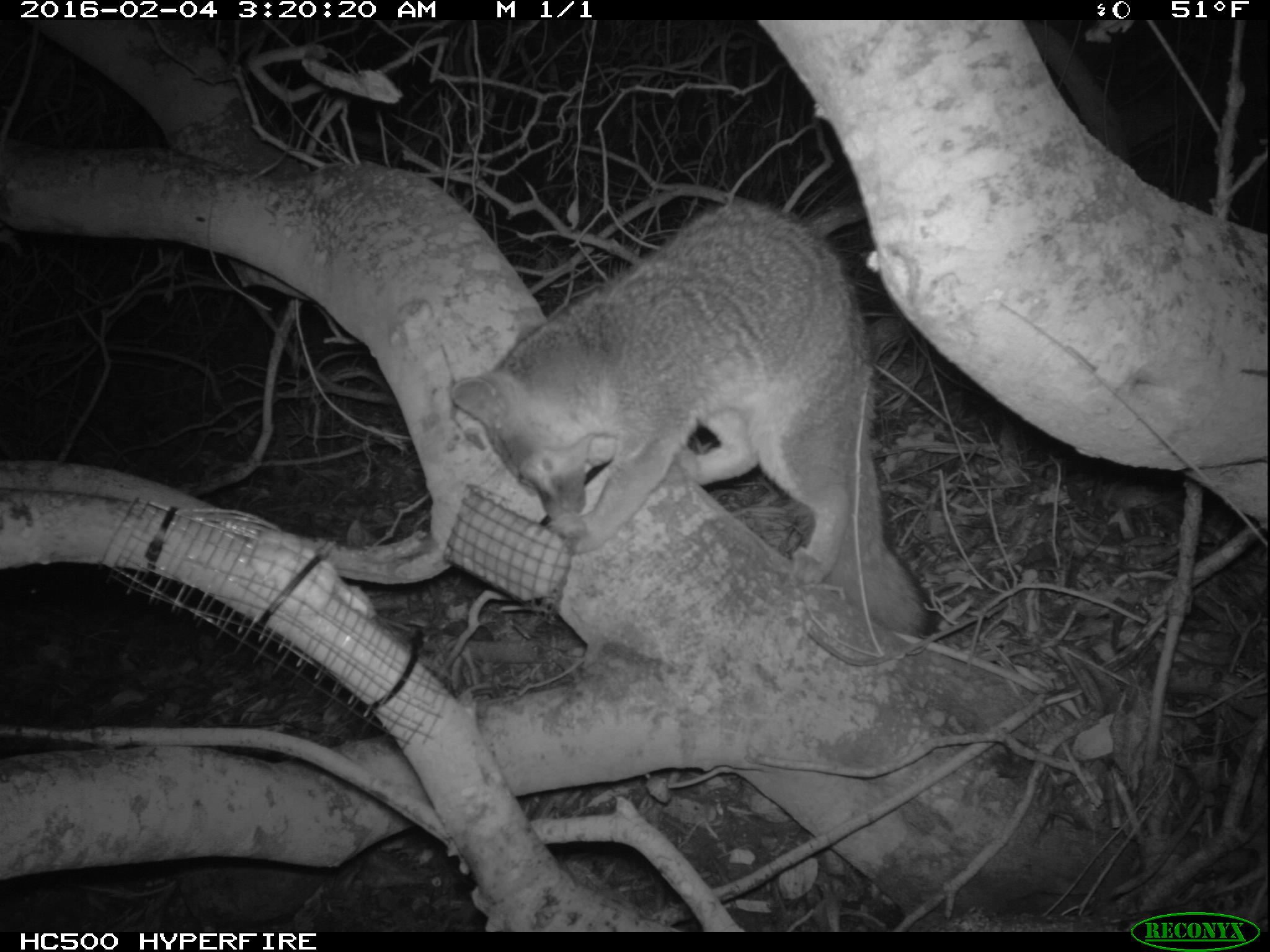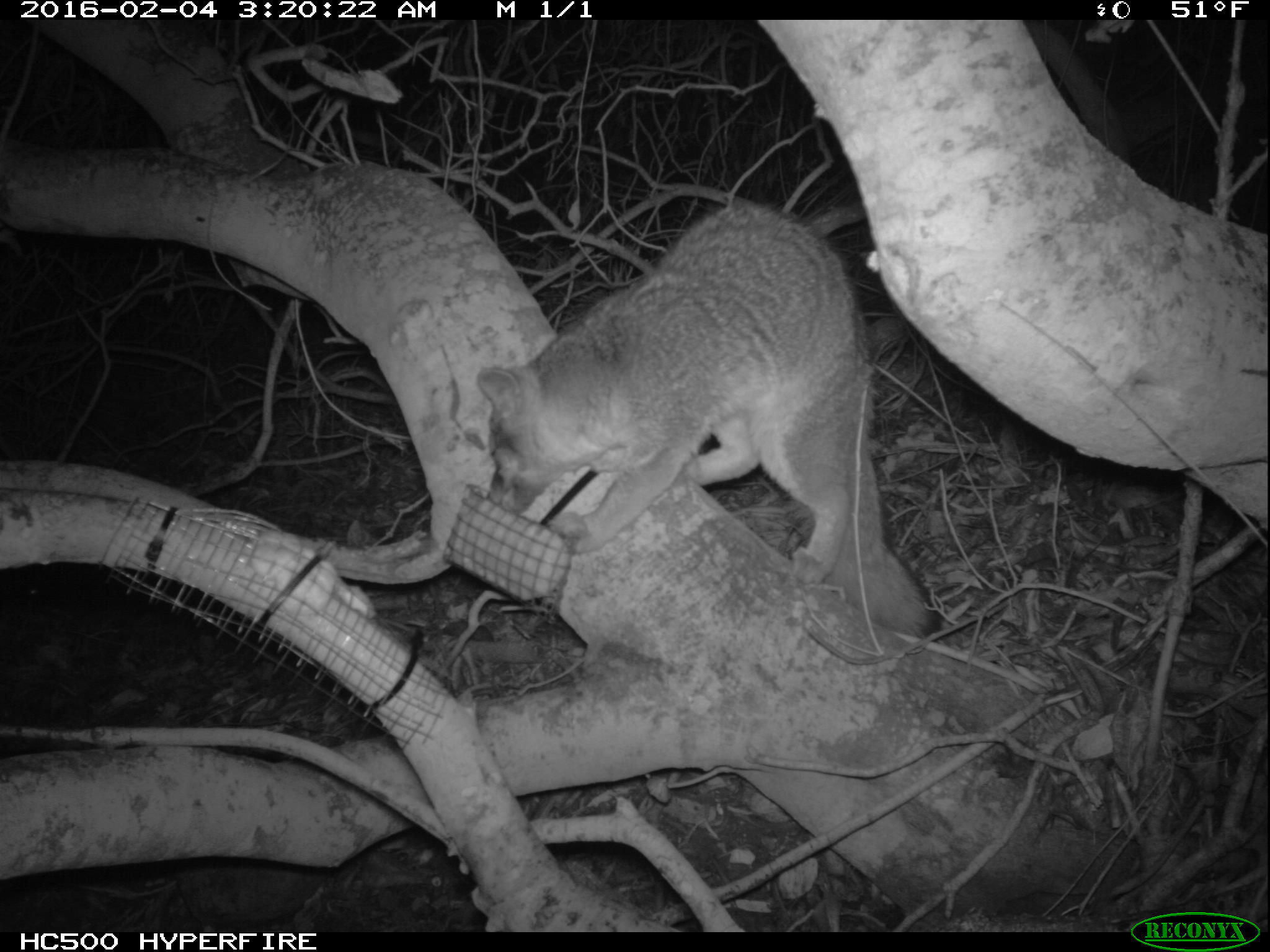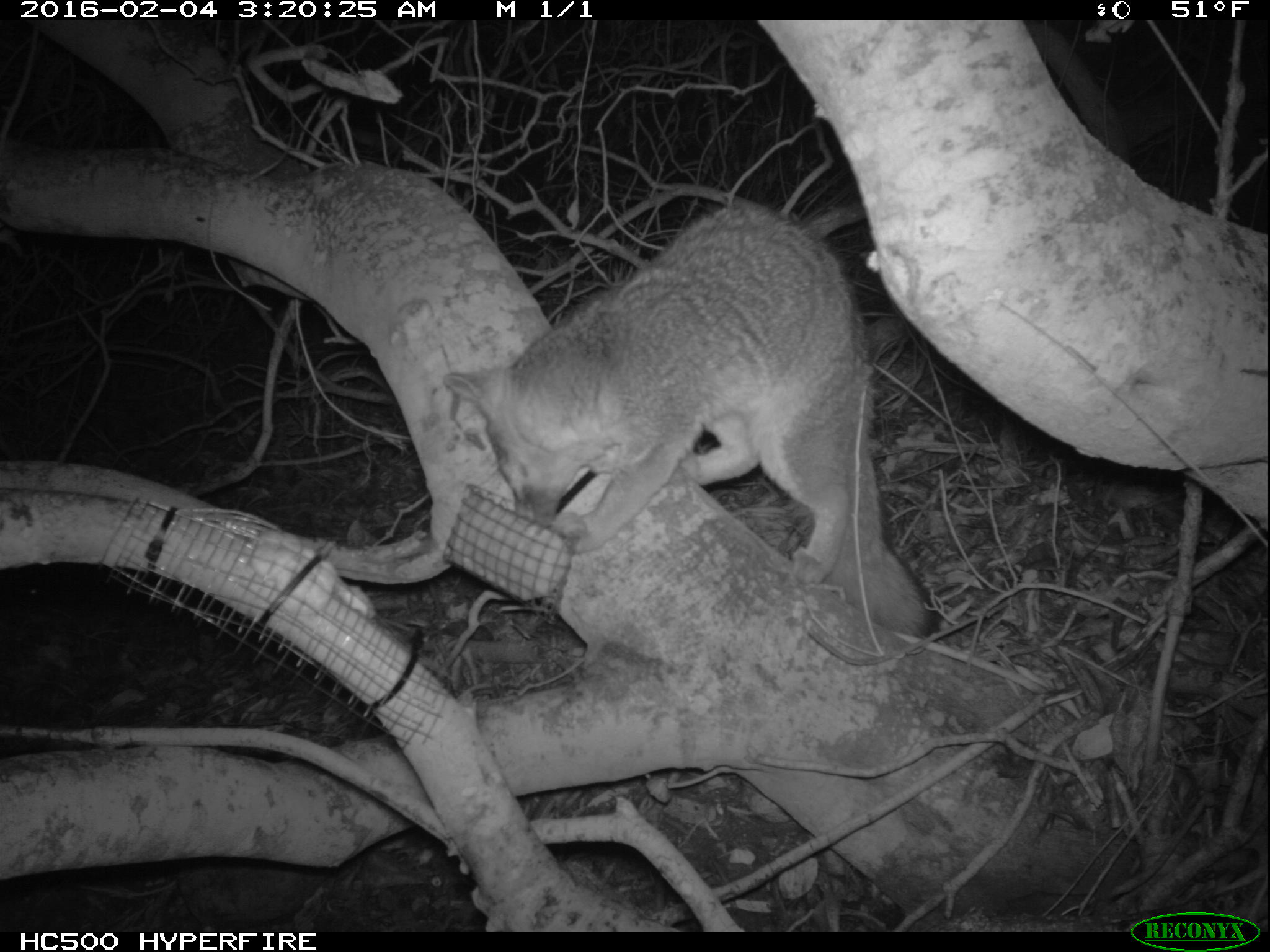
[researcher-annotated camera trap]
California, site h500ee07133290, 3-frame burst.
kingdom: Animalia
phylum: Chordata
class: Mammalia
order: Carnivora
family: Canidae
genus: Urocyon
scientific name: Urocyon littoralis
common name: island fox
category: fox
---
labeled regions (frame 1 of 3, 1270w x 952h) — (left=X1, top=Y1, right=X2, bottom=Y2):
fox: (left=447, top=198, right=943, bottom=638)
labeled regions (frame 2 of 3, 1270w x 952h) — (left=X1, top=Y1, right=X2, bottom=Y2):
fox: (left=474, top=193, right=949, bottom=620)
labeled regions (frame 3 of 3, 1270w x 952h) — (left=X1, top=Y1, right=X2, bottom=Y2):
fox: (left=440, top=202, right=938, bottom=636)